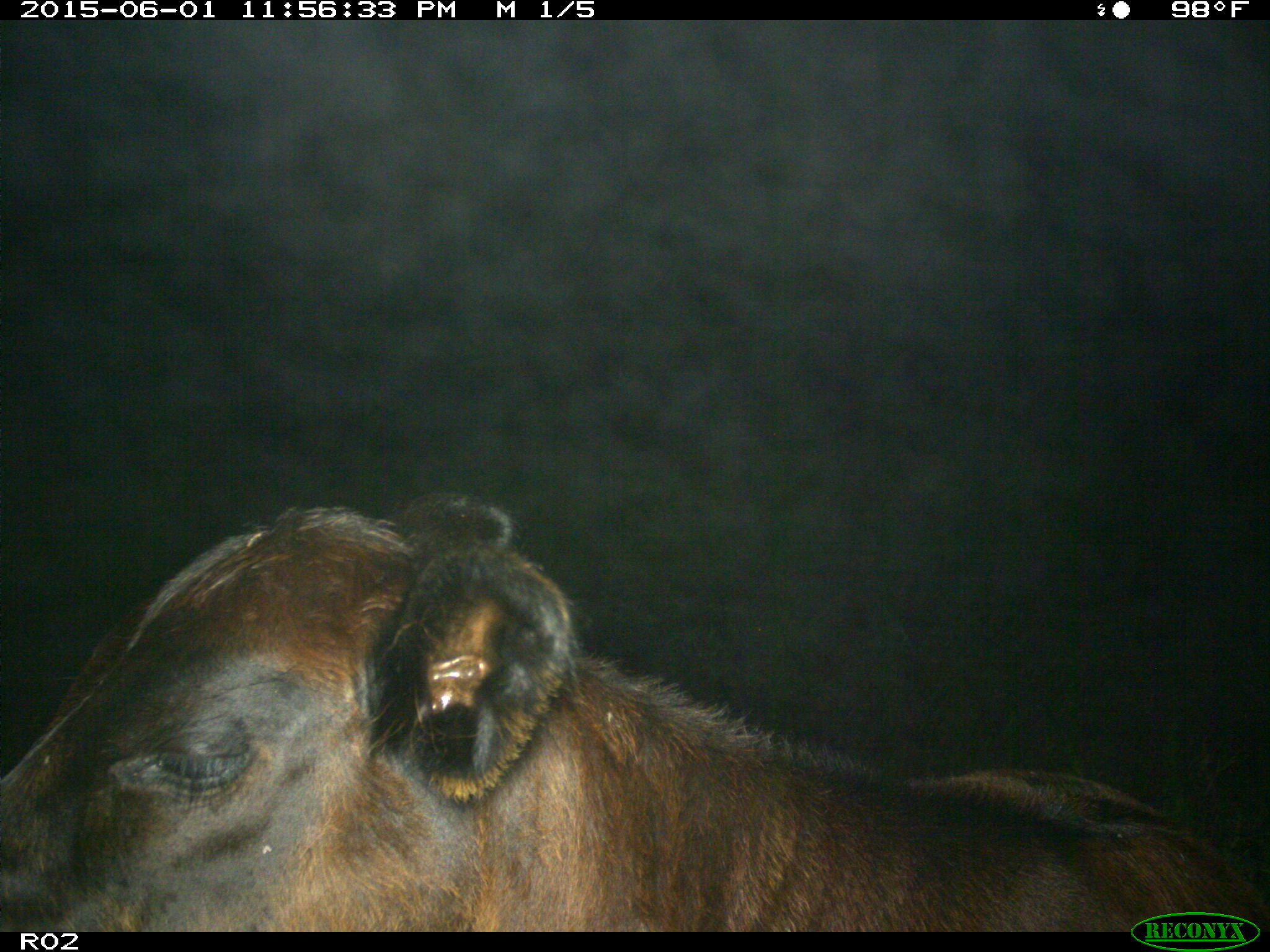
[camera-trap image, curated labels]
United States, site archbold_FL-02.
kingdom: Animalia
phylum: Chordata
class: Mammalia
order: Artiodactyla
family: Bovidae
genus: Bos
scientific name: Bos taurus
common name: domestic cow